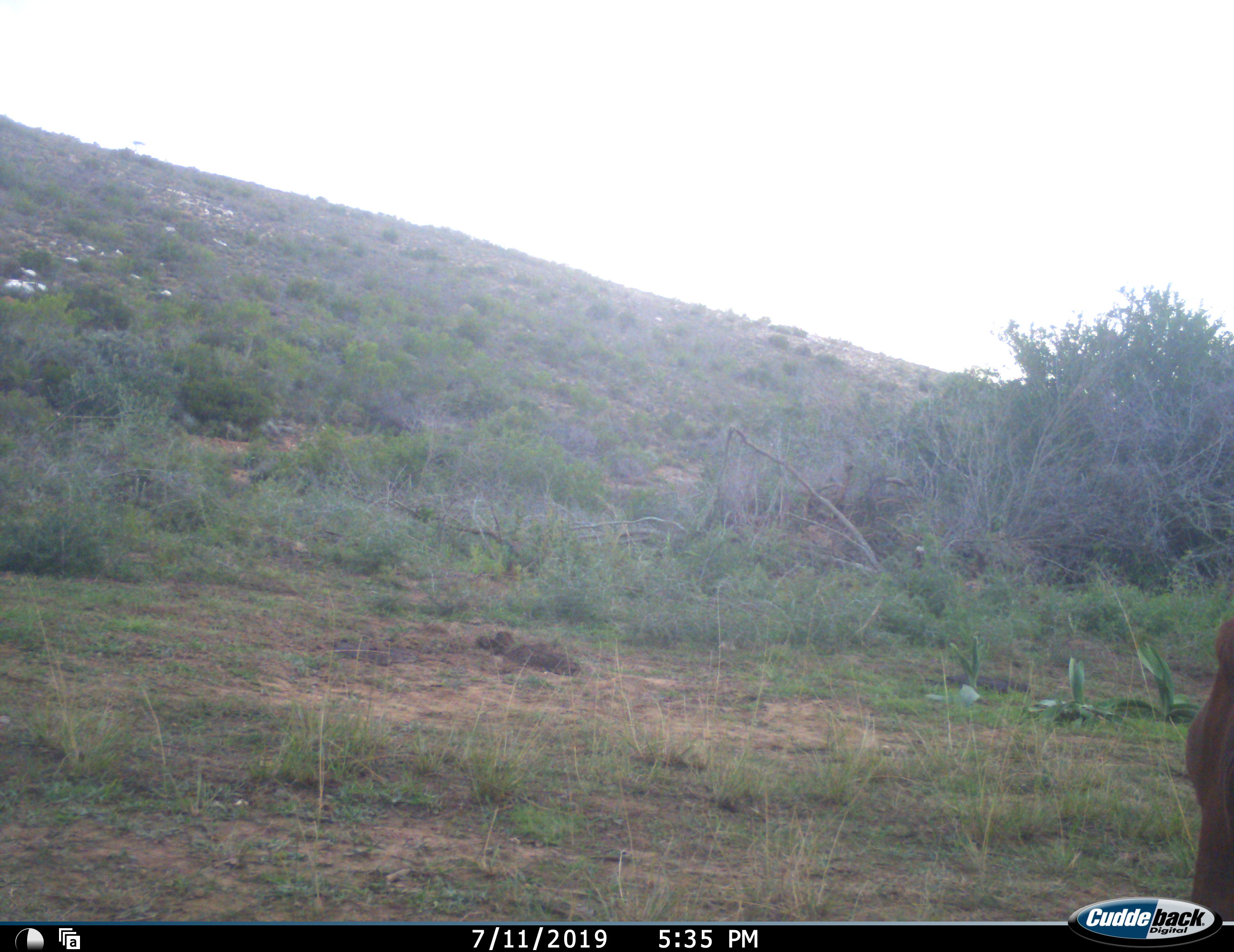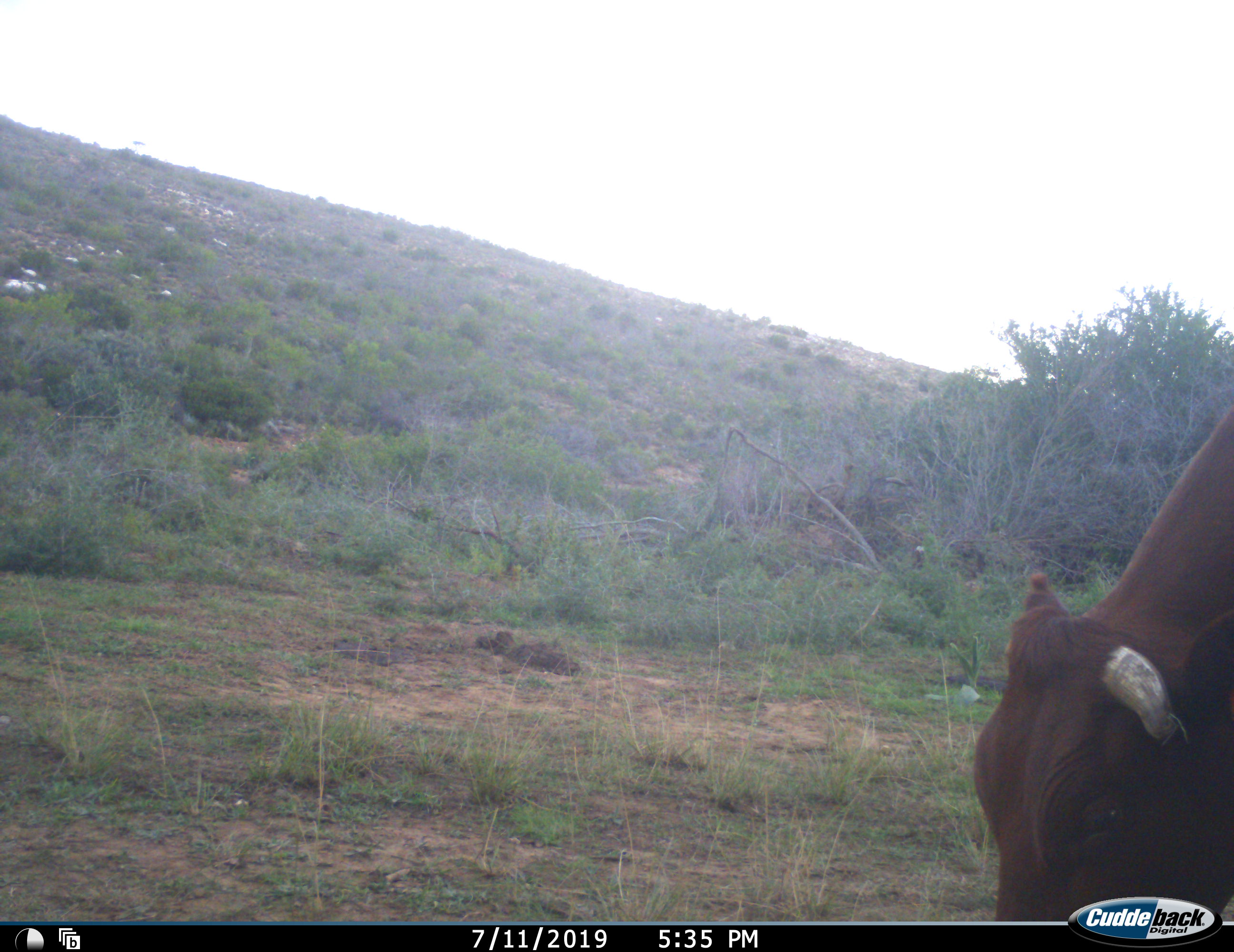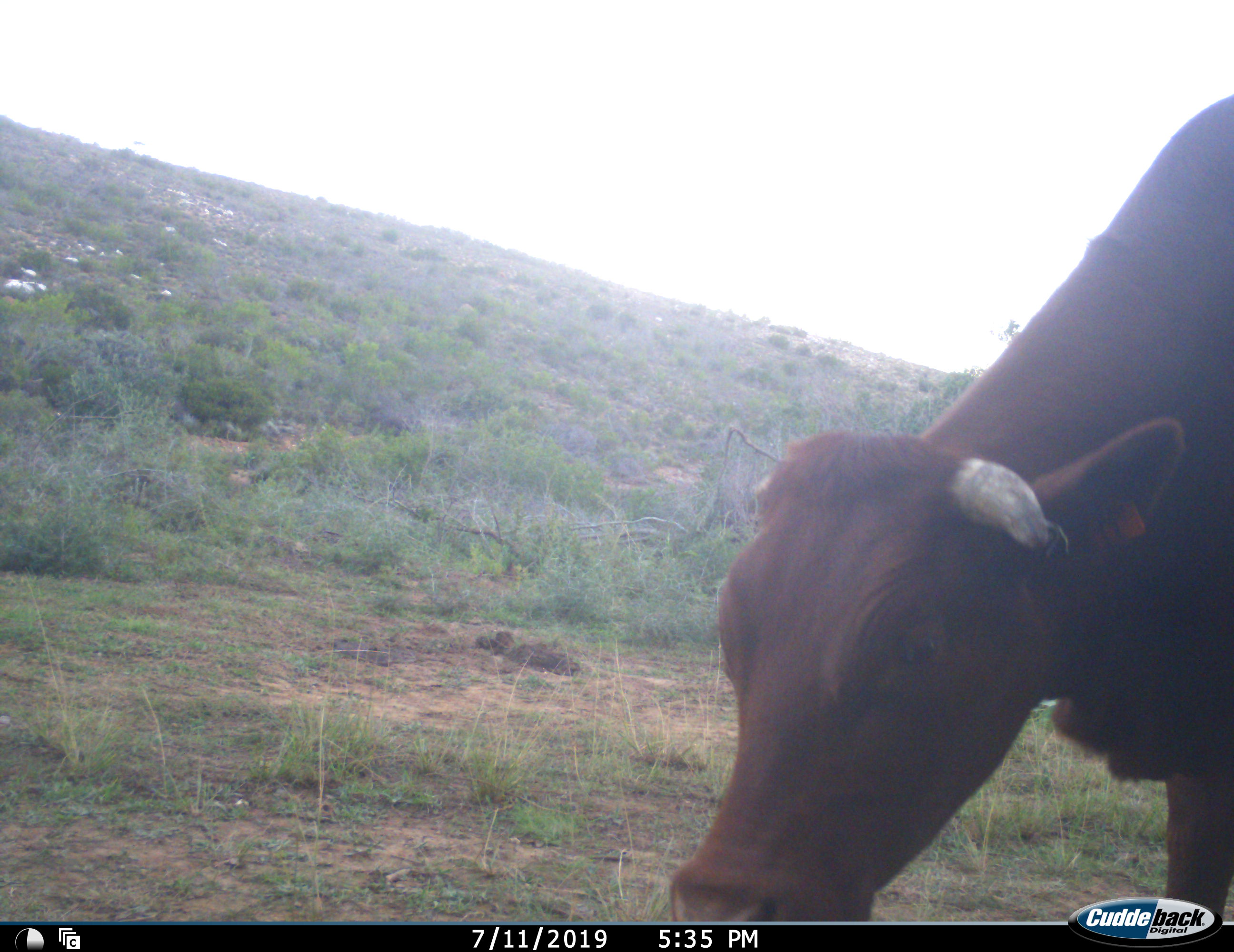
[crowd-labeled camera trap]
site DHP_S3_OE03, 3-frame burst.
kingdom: Animalia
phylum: Chordata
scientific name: Vertebrata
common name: domestic animal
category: domesticanimal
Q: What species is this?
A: Domesticanimal (domestic animal) (Vertebrata).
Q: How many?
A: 1.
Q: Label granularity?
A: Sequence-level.